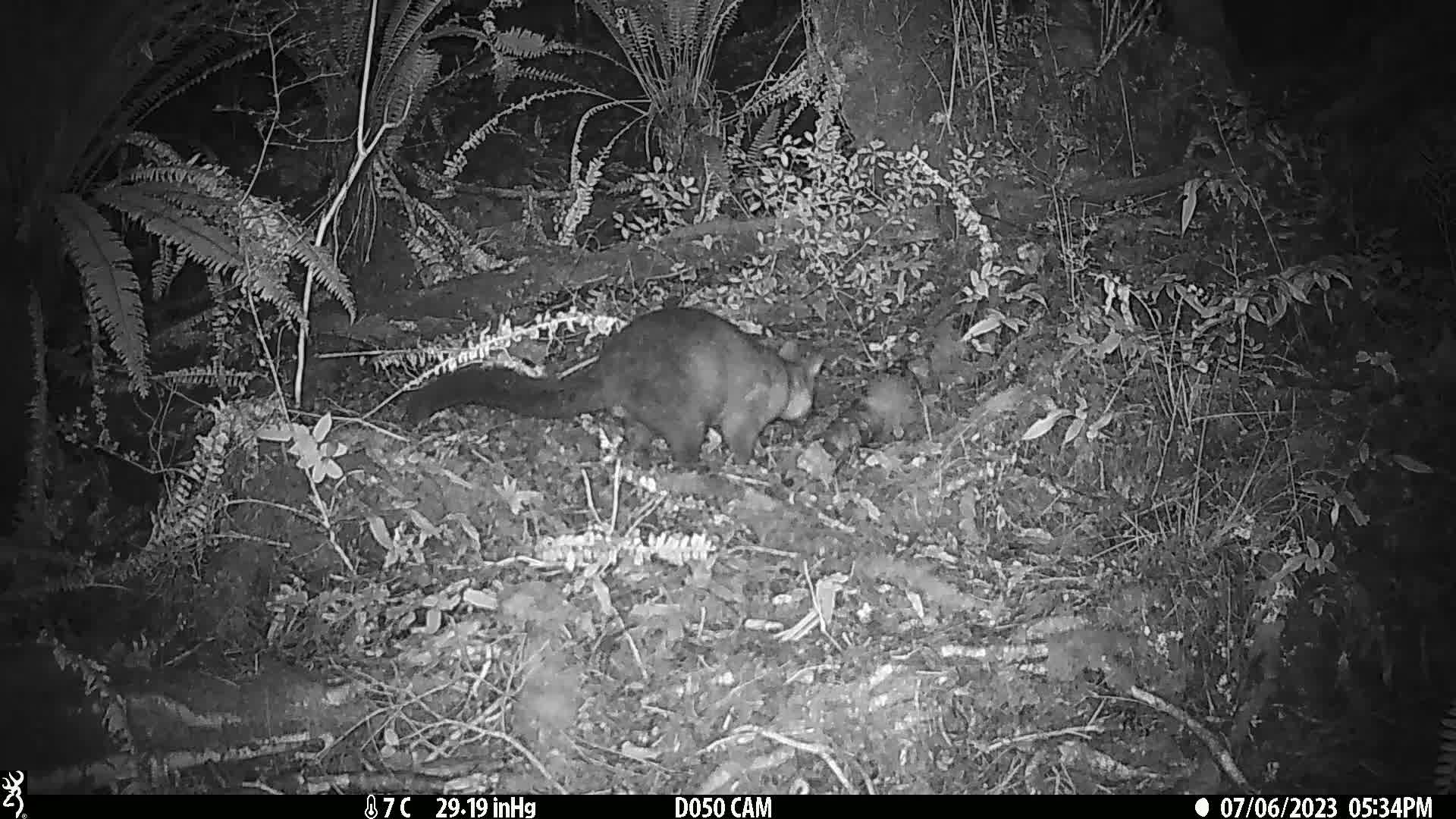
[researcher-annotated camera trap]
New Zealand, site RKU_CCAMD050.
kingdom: Animalia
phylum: Chordata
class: Mammalia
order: Diprotodontia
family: Phalangeridae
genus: Trichosurus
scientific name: Trichosurus vulpecula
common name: common brushtail possum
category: possum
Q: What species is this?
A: Possum (common brushtail possum) (Trichosurus vulpecula).